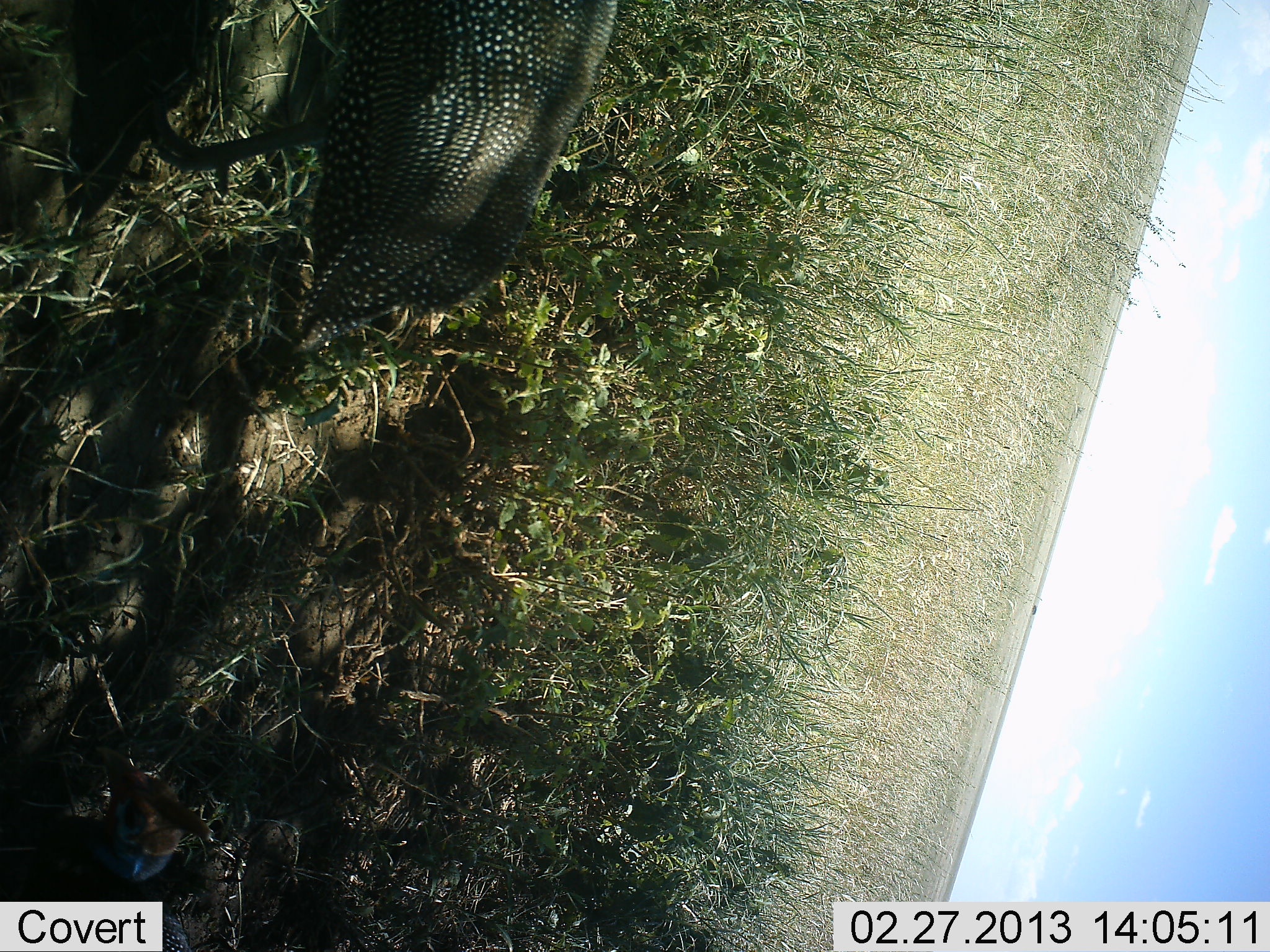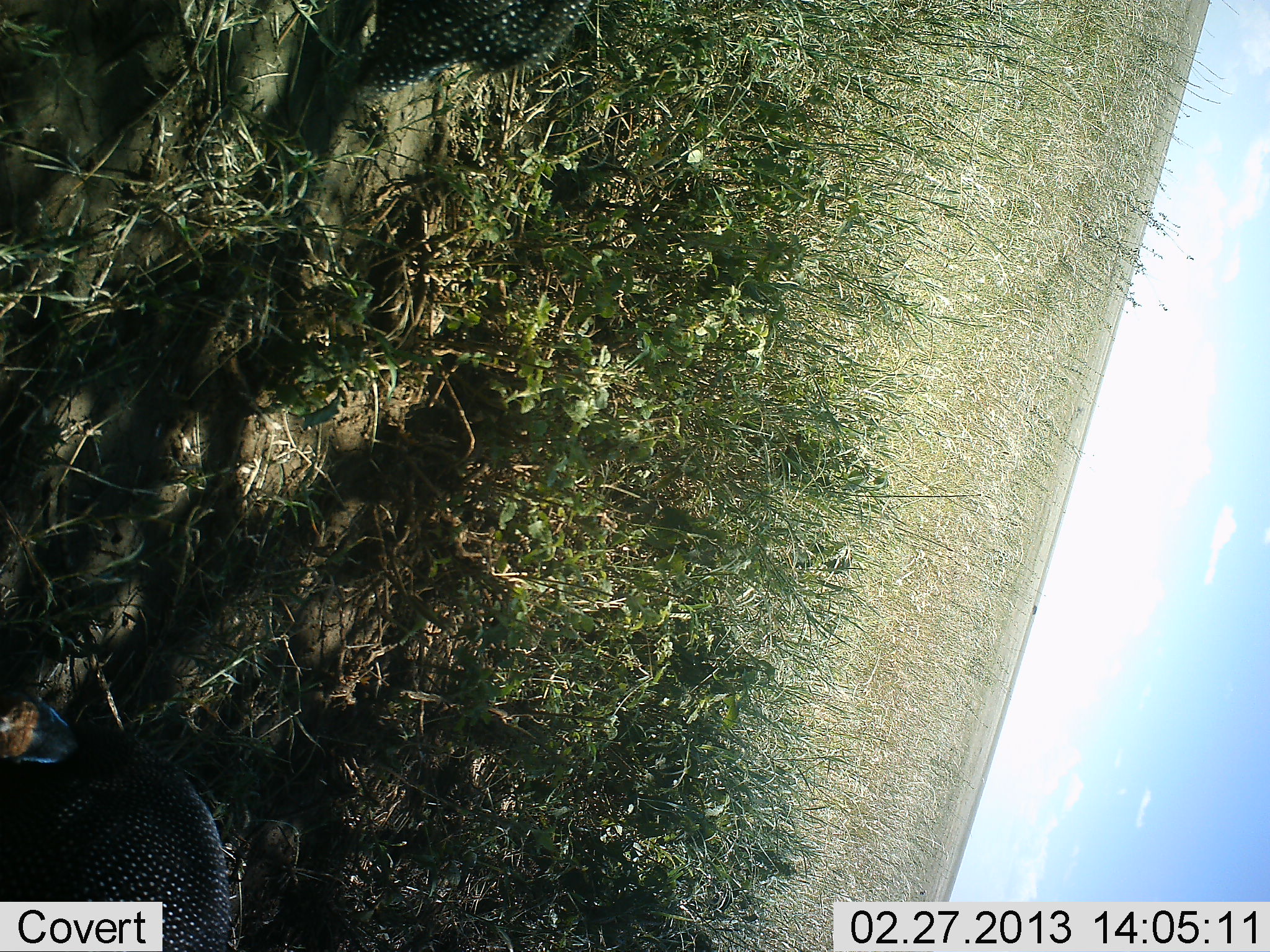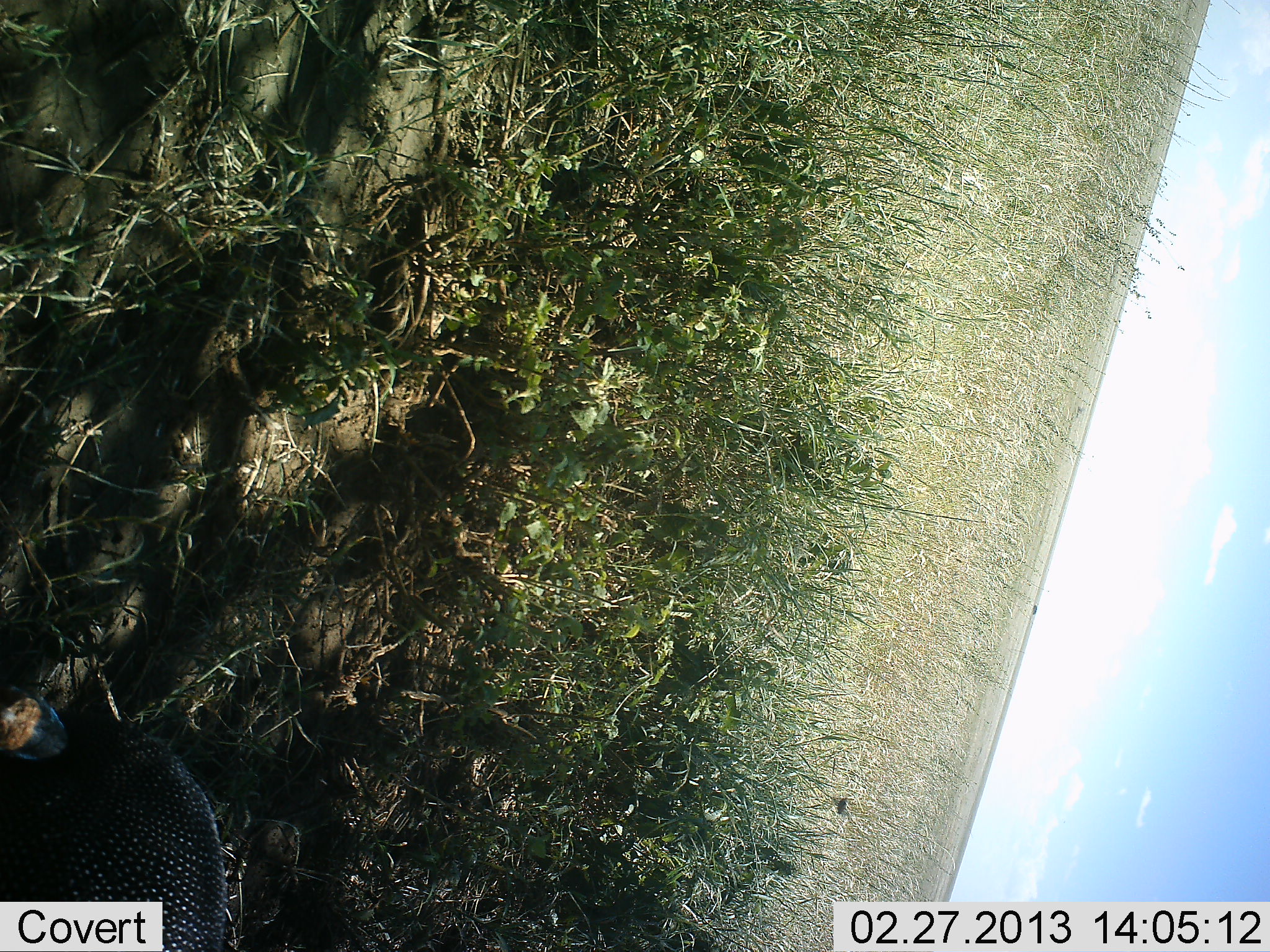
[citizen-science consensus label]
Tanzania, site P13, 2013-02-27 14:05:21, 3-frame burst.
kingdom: Animalia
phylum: Chordata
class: Aves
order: Galliformes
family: Numididae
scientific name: Numididae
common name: guinea fowl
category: guineafowl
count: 2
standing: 8%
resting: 0%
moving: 75%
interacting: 0%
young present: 0%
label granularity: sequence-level